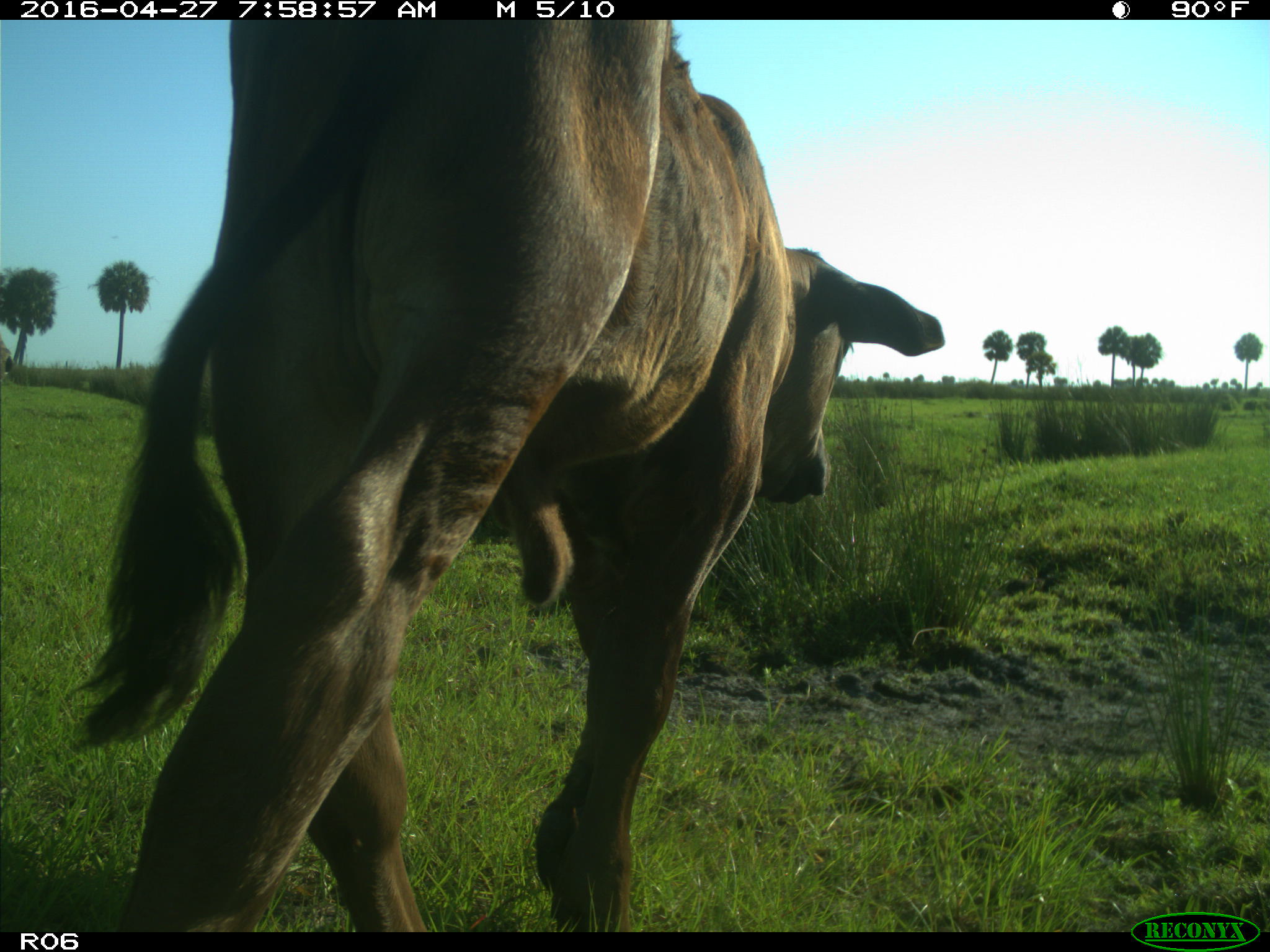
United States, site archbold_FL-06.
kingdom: Animalia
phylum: Chordata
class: Mammalia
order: Artiodactyla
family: Bovidae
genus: Bos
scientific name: Bos taurus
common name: domestic cow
Bos taurus (domestic cow).